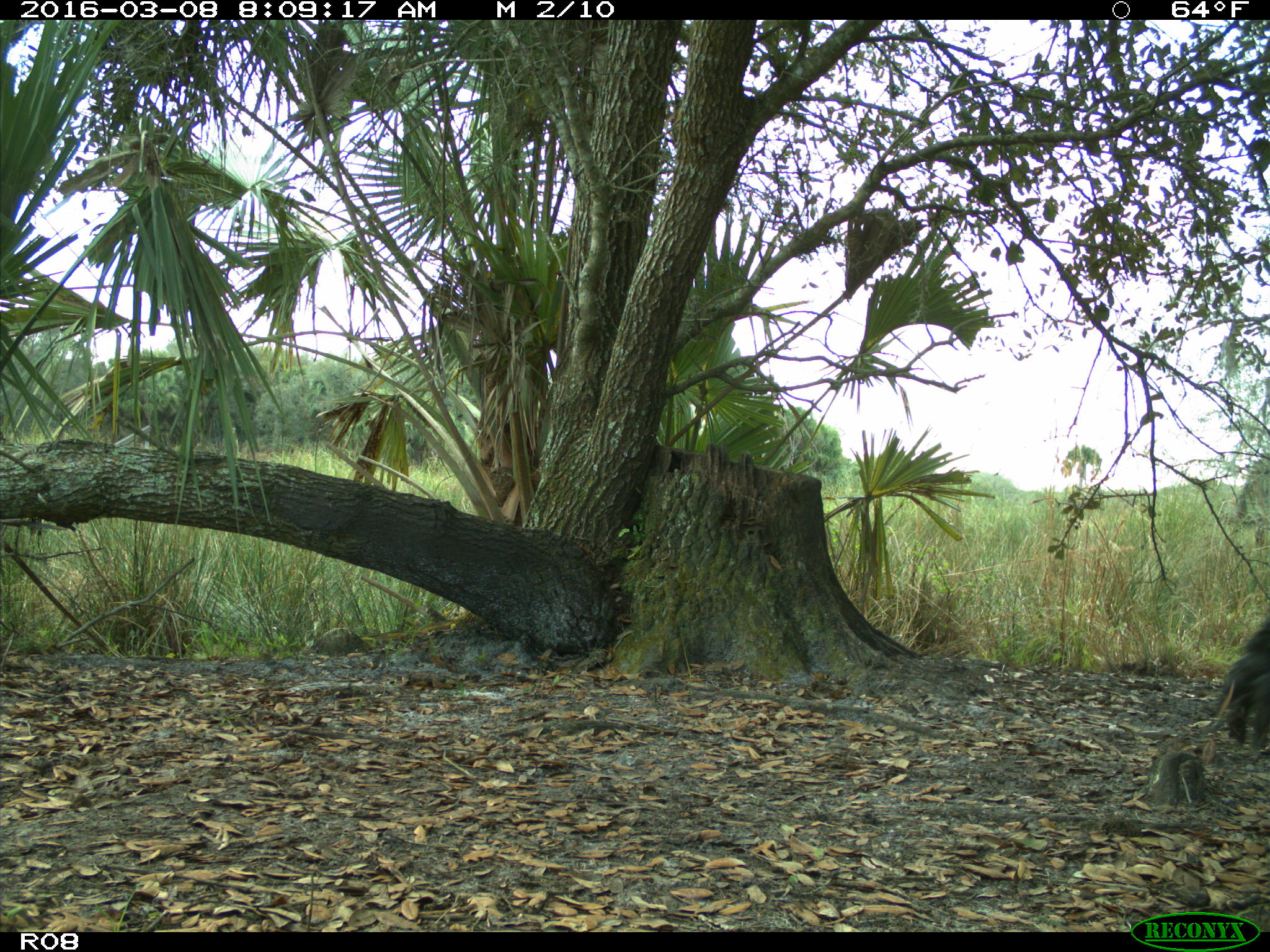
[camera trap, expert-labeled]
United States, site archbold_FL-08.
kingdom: Animalia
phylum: Chordata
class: Mammalia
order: Artiodactyla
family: Bovidae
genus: Bos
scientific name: Bos taurus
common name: domestic cow